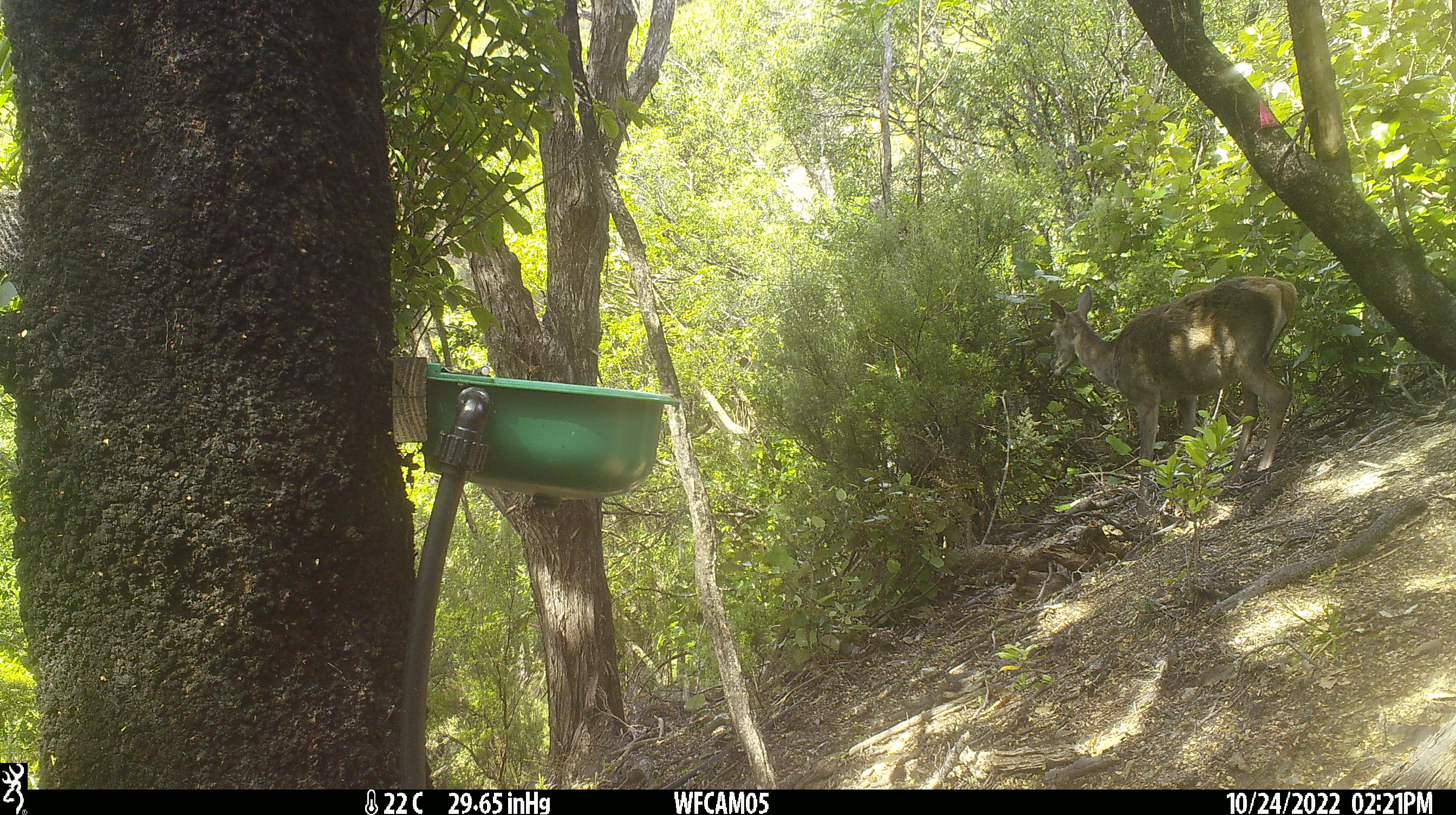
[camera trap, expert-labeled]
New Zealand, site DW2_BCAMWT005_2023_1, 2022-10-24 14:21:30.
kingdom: Animalia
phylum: Chordata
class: Mammalia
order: Artiodactyla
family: Cervidae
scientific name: Cervidae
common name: deer